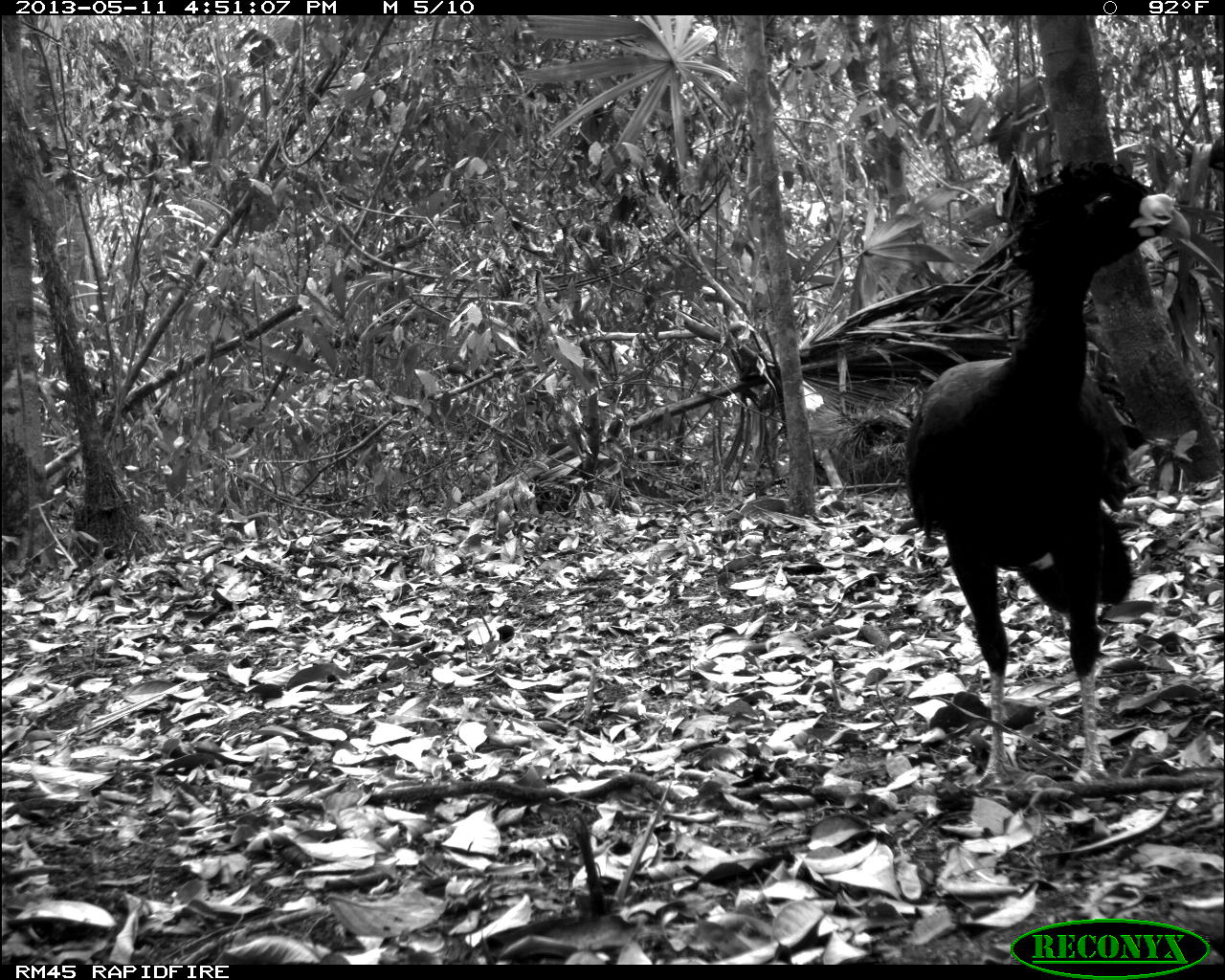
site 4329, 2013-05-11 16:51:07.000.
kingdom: Animalia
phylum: Chordata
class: Aves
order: Galliformes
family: Cracidae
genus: Crax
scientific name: Crax rubra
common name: great curassow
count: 1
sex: male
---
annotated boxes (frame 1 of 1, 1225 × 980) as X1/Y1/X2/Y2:
crax rubra: 899/159/1191/786